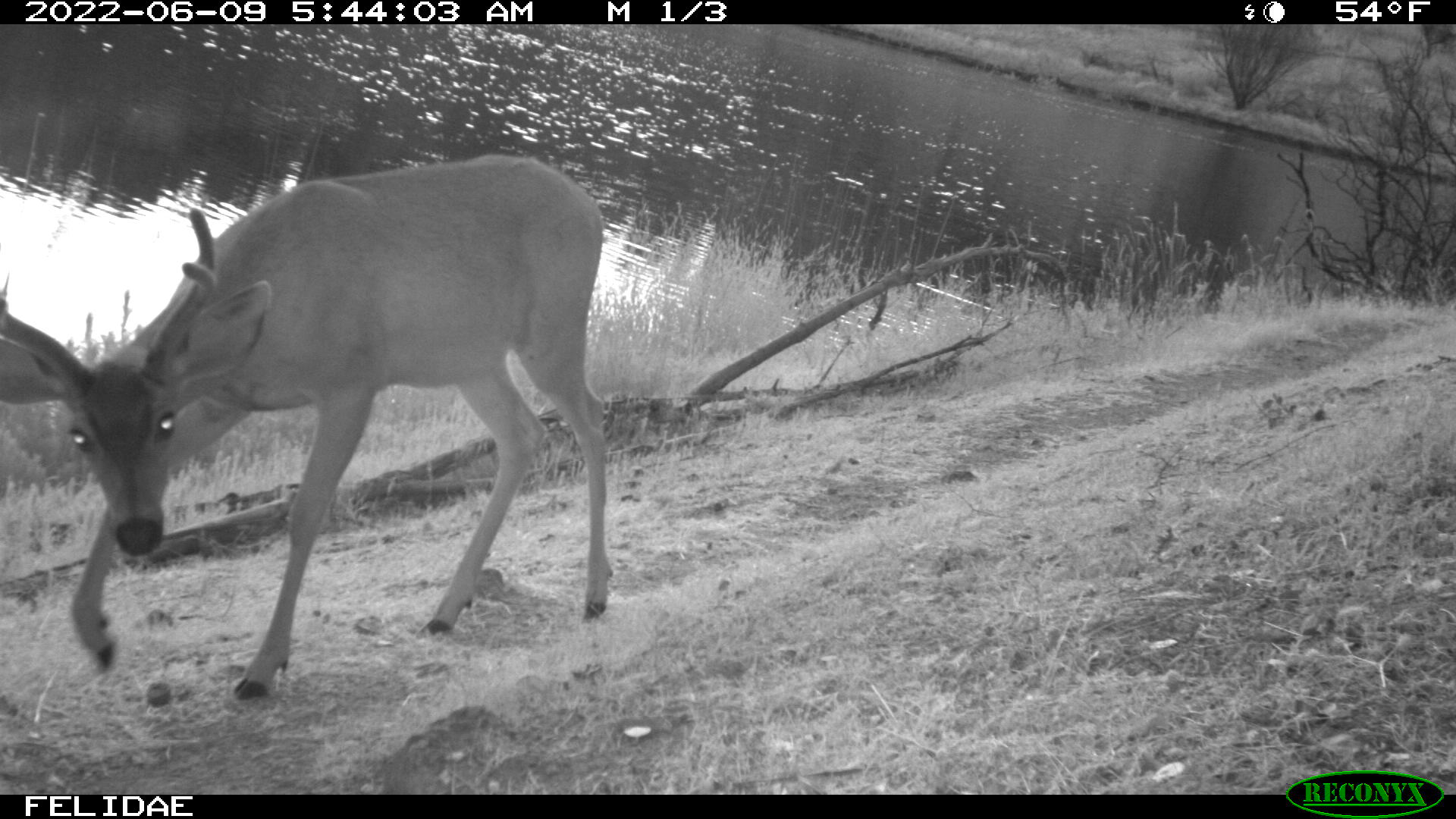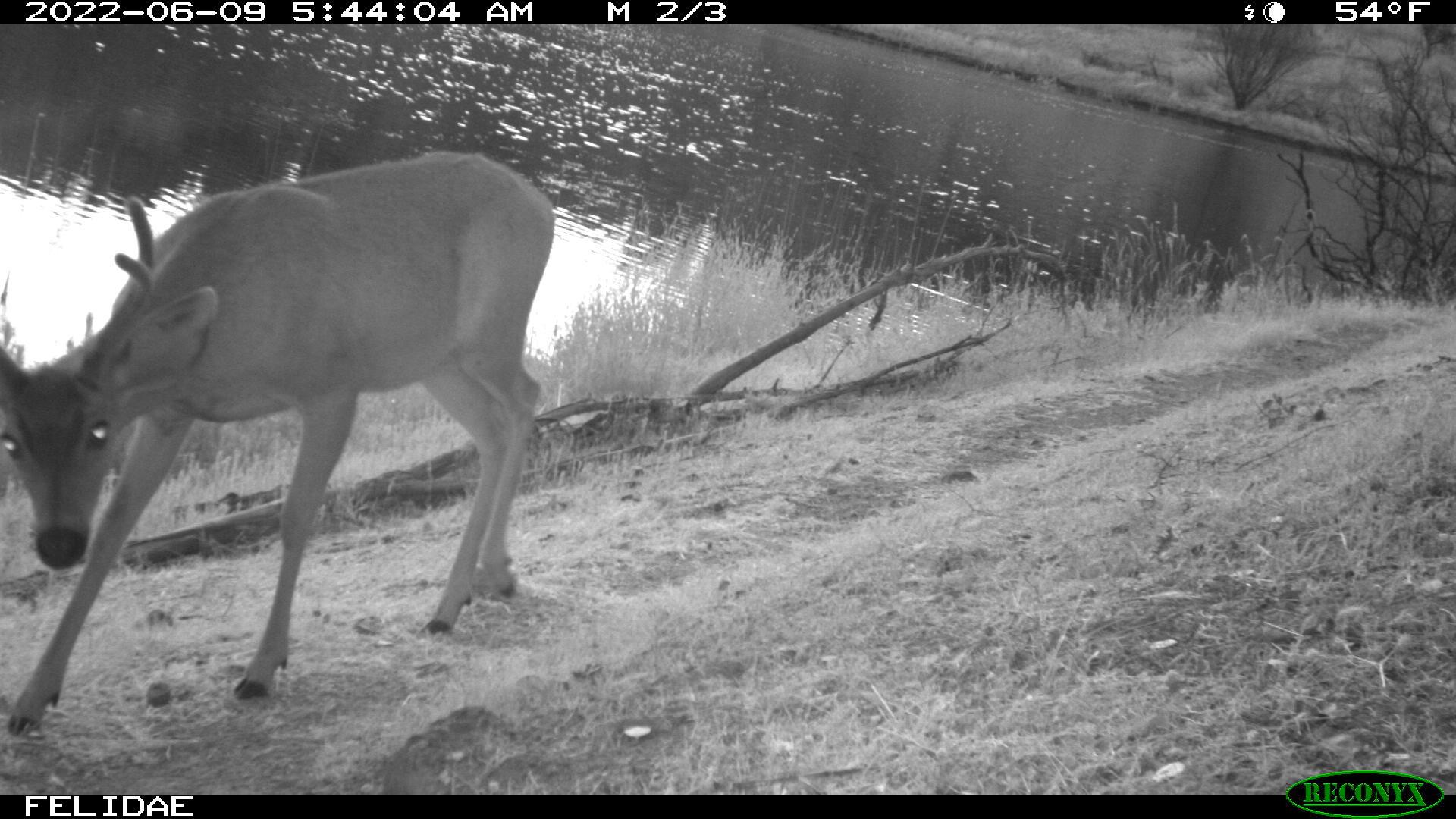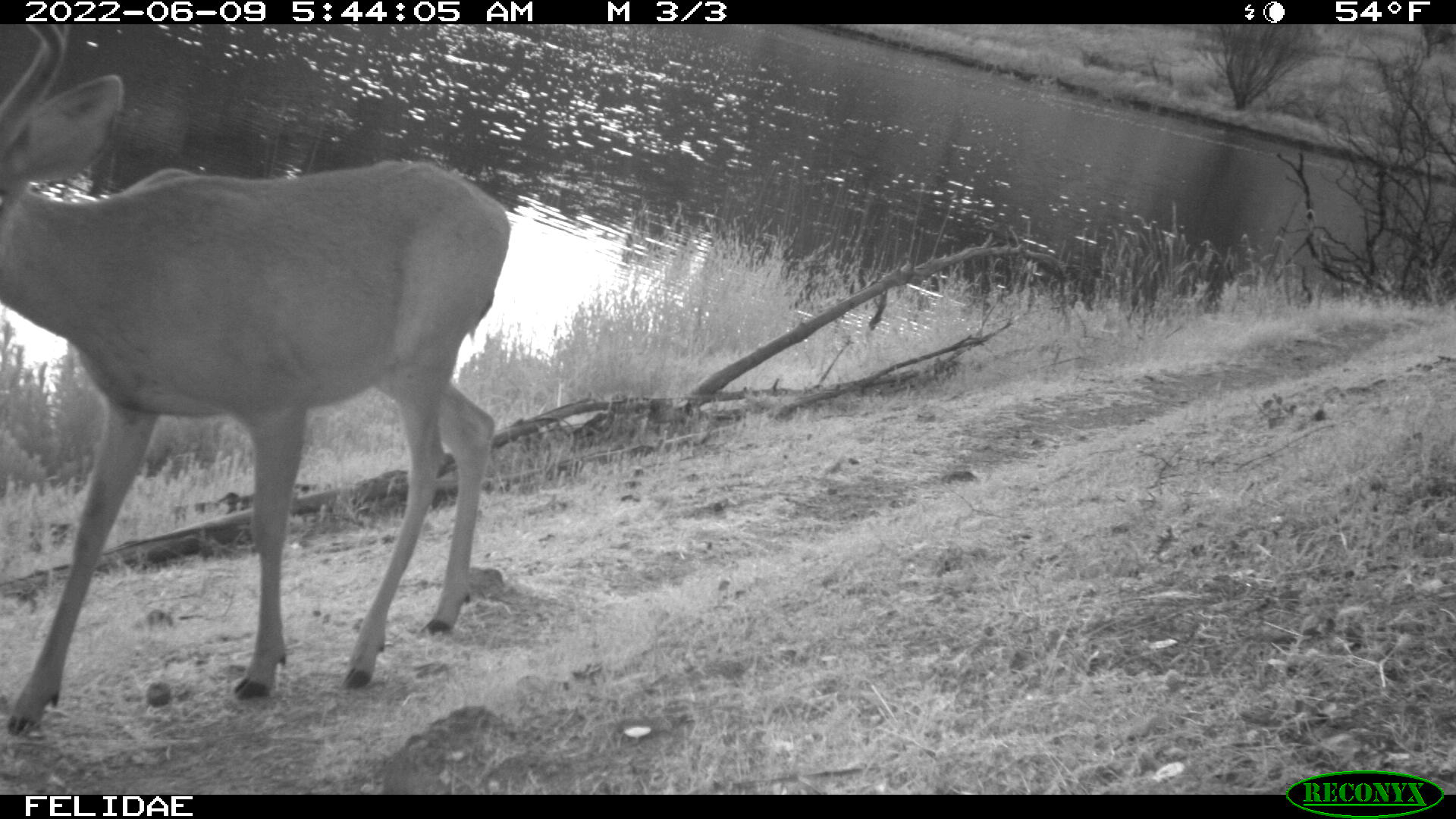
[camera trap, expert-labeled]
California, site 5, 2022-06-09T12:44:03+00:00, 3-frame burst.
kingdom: Animalia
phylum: Chordata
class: Mammalia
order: Artiodactyla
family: Cervidae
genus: Odocoileus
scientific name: Odocoileus hemionus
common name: mule deer